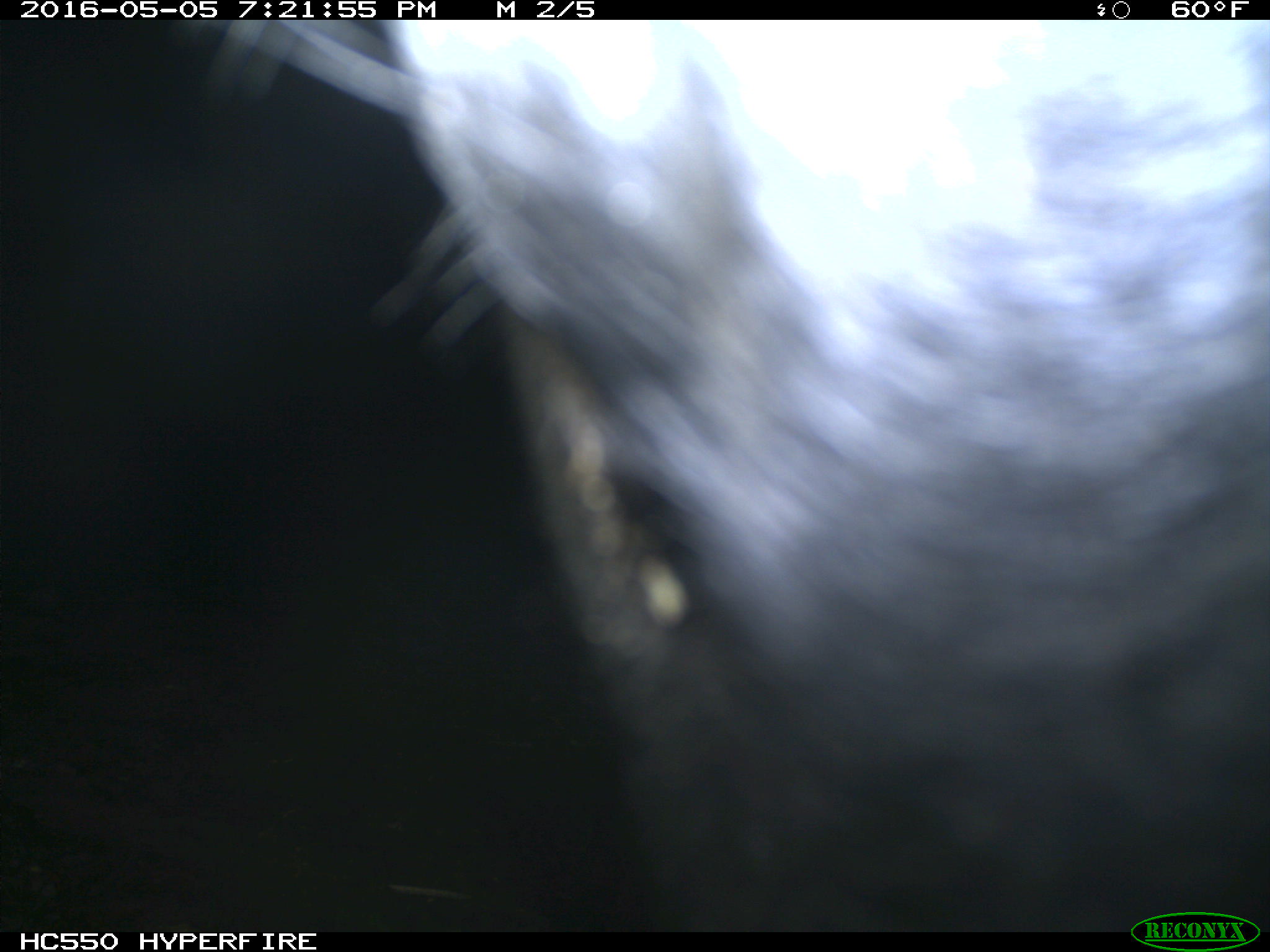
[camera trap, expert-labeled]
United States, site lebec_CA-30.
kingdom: Animalia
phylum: Chordata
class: Mammalia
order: Artiodactyla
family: Bovidae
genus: Bos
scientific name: Bos taurus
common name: domestic cow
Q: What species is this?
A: Bos taurus (domestic cow).